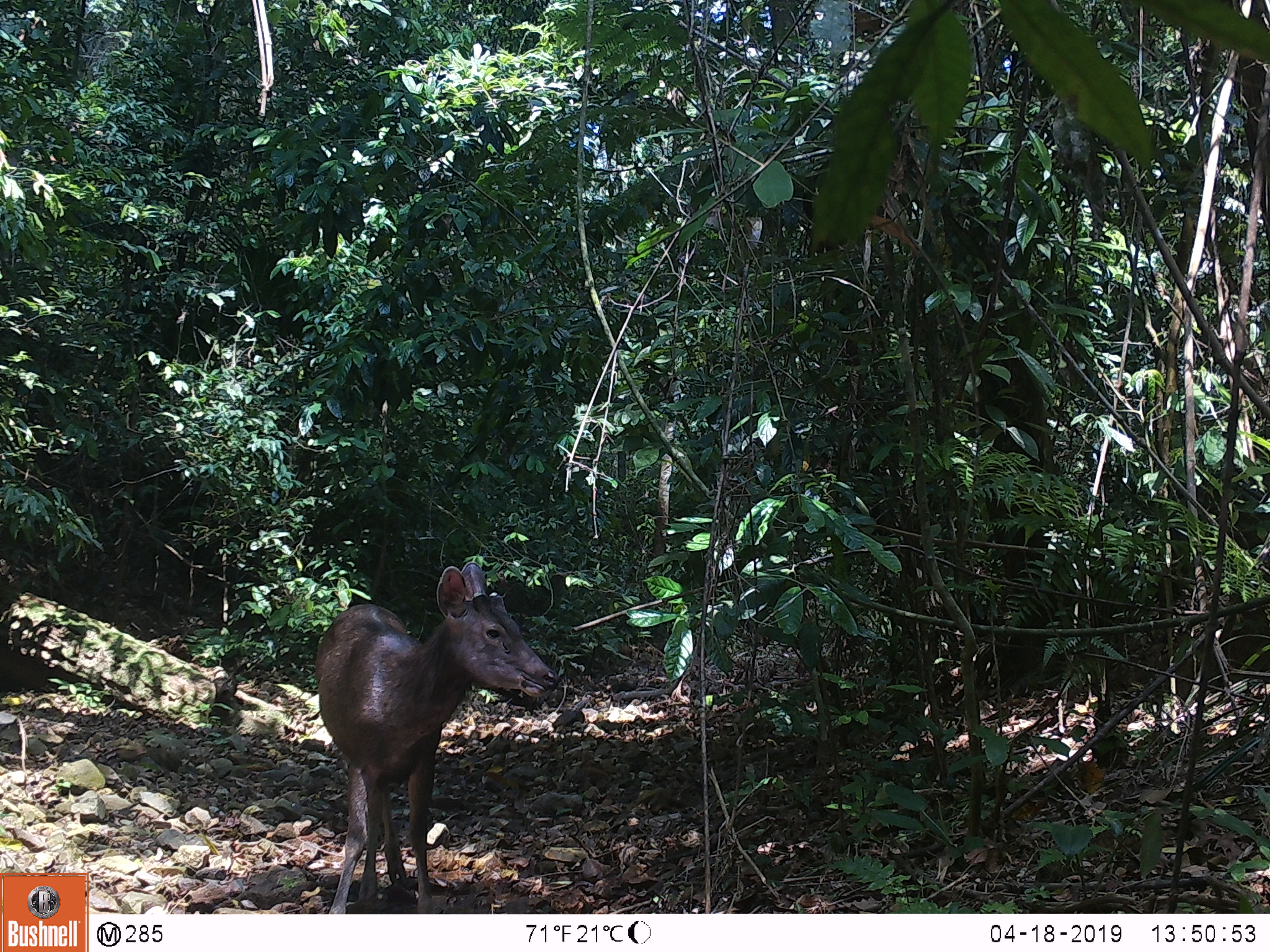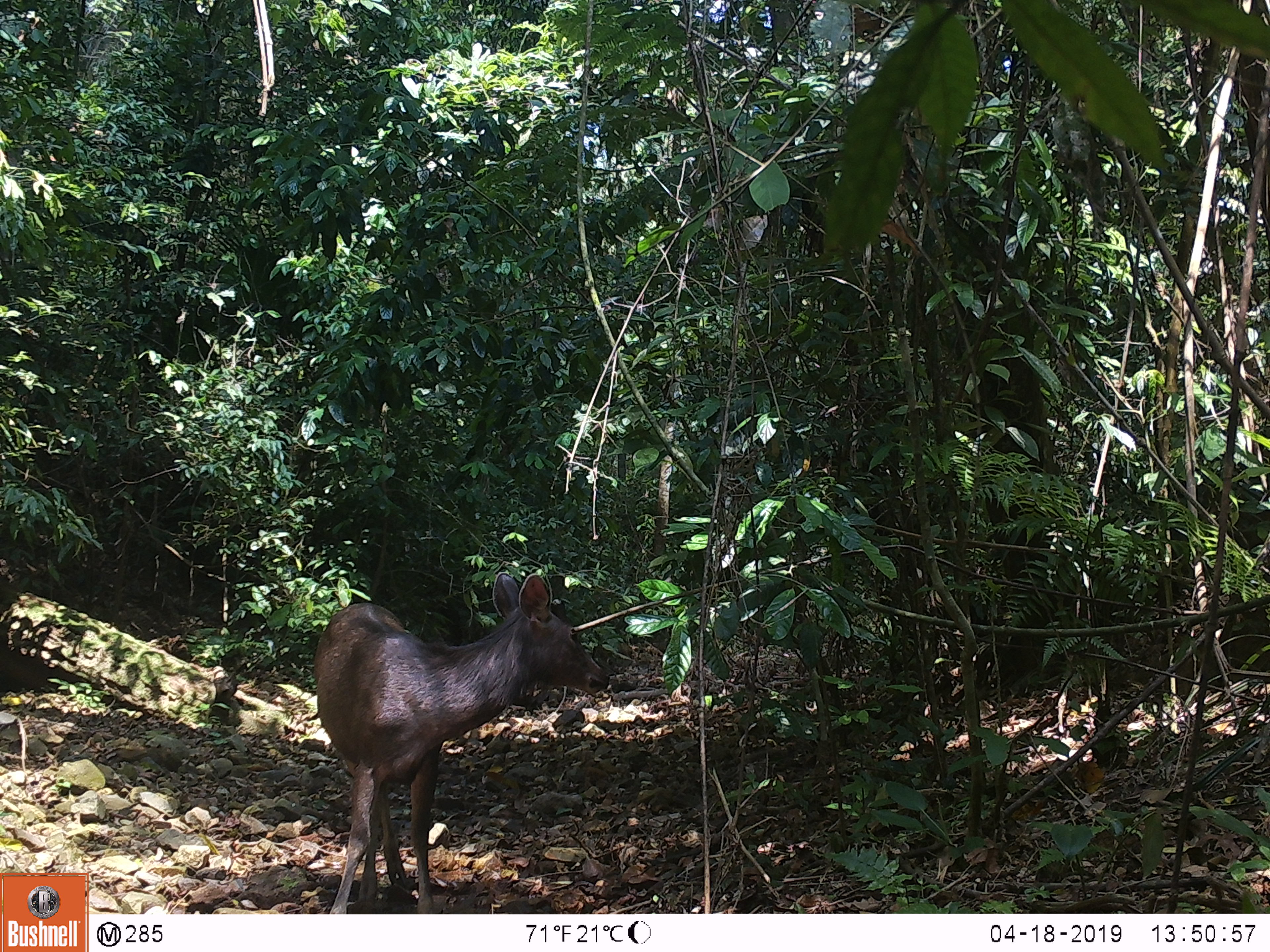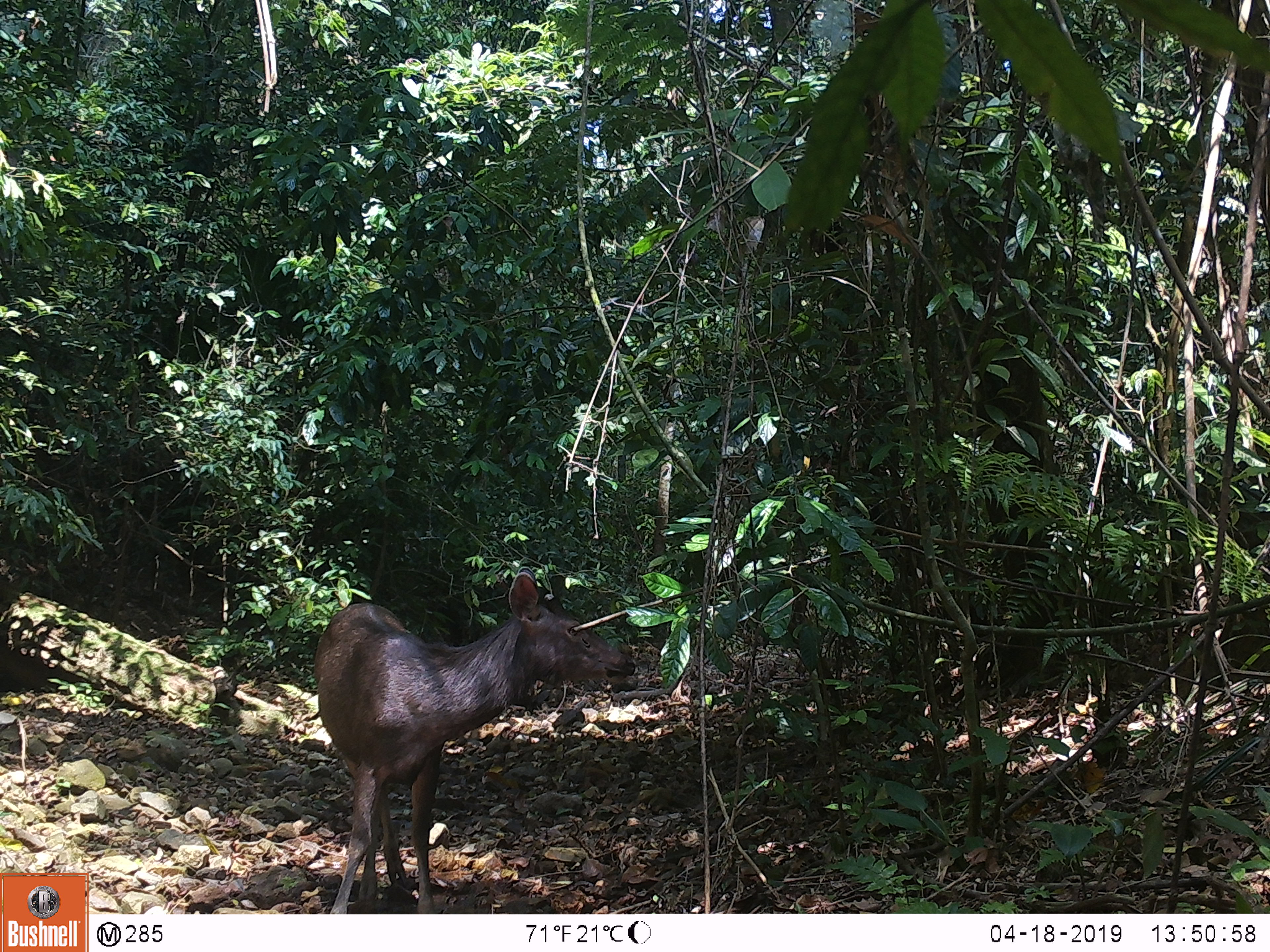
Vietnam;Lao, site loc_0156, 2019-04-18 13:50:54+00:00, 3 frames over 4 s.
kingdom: Animalia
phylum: Chordata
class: Mammalia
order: Artiodactyla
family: Cervidae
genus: Rusa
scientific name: Rusa unicolor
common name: sambar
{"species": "sambar (Rusa unicolor)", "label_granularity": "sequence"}